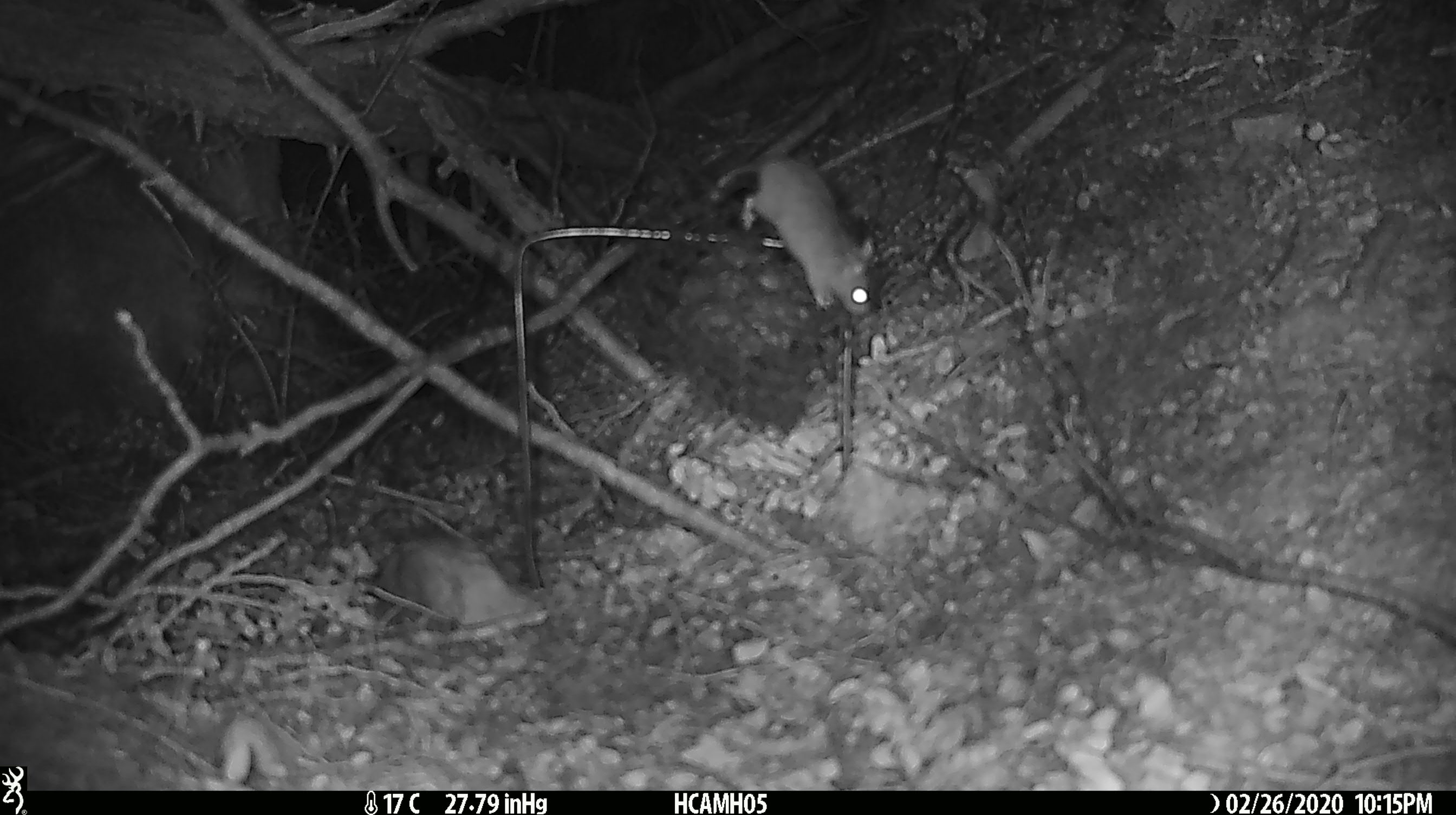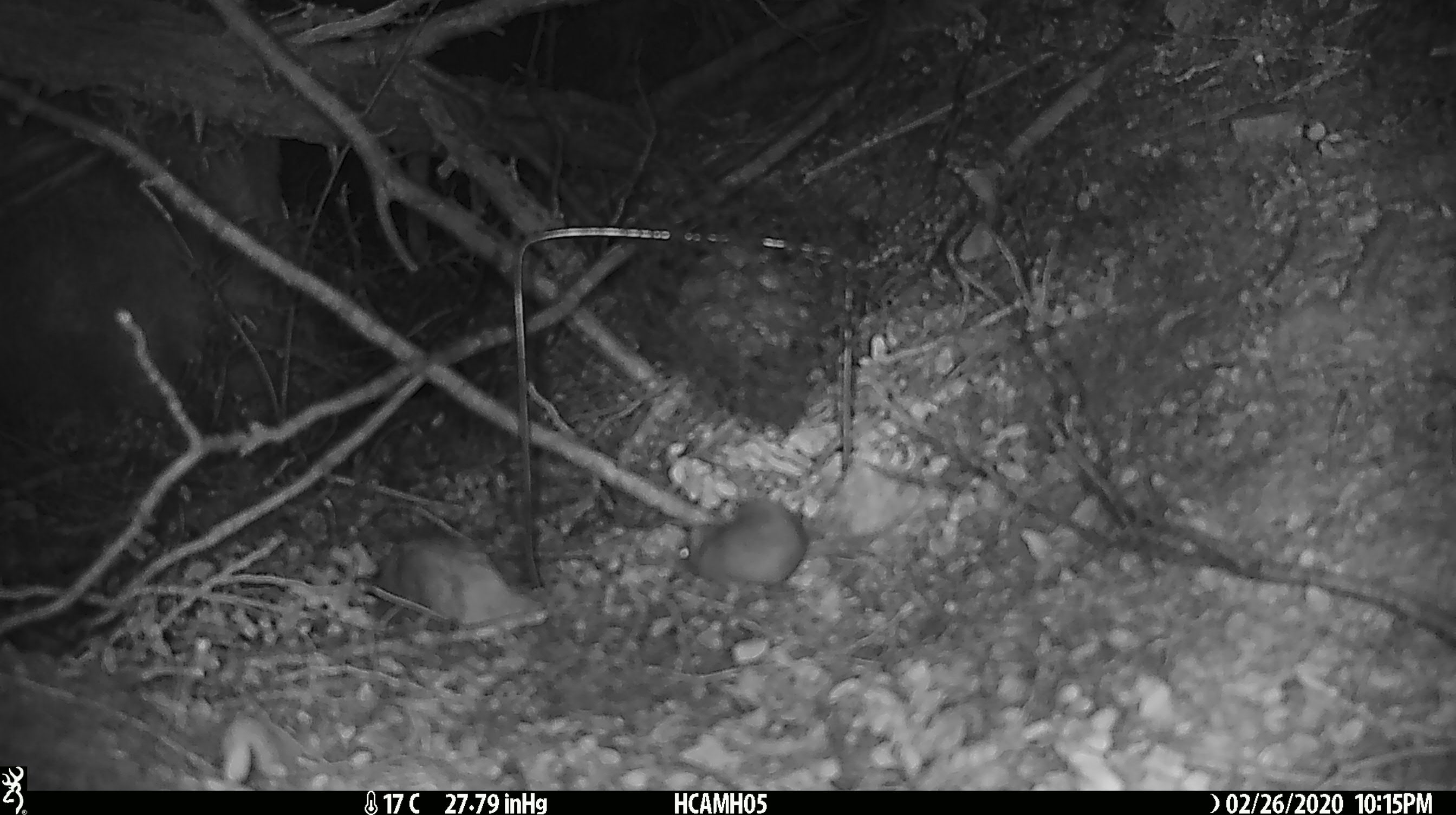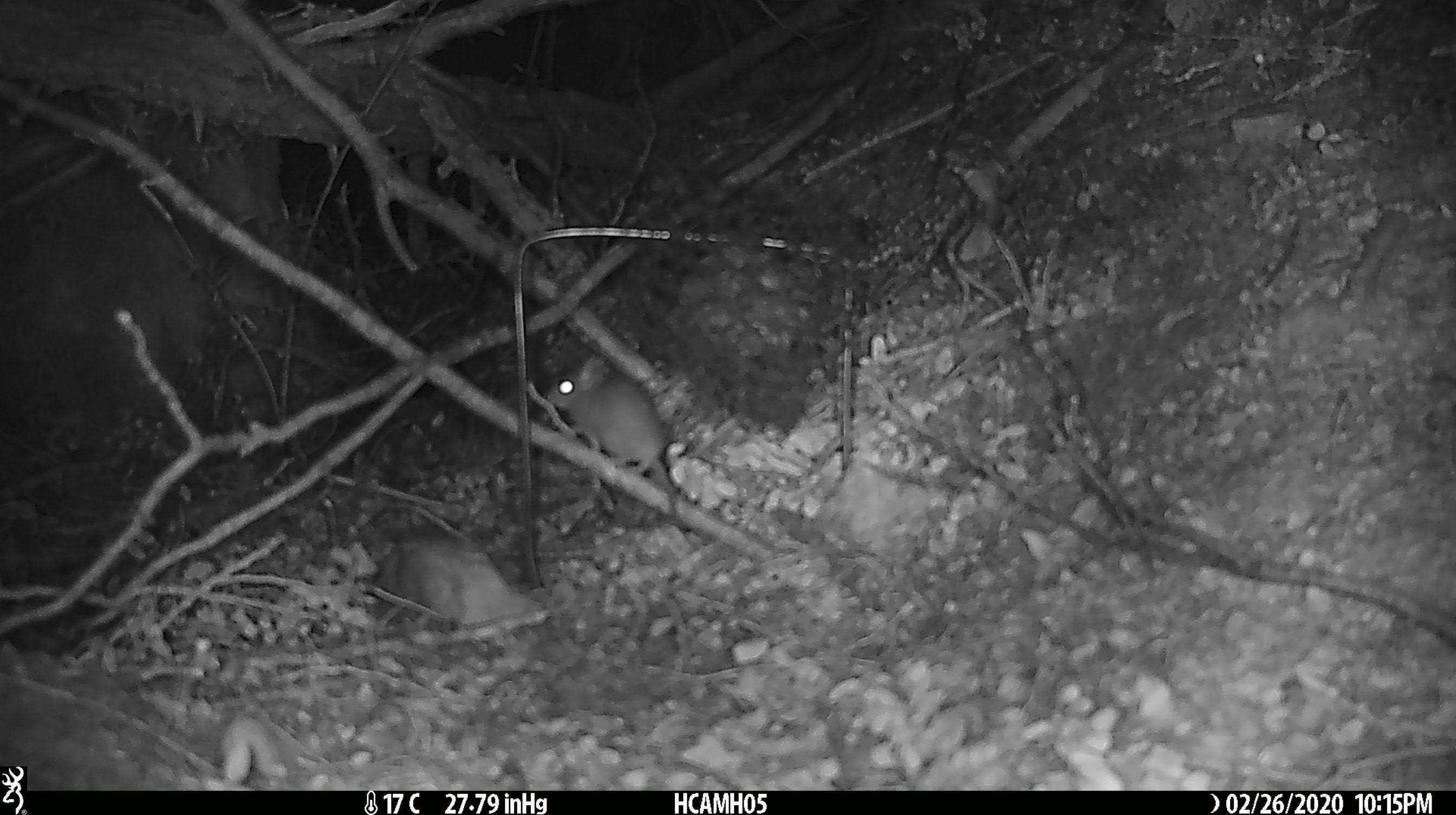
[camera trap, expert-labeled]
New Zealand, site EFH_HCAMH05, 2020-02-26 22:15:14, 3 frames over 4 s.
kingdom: Animalia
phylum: Chordata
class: Mammalia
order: Rodentia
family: Muridae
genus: Mus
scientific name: Mus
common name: mouse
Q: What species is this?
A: Mouse (Mus).